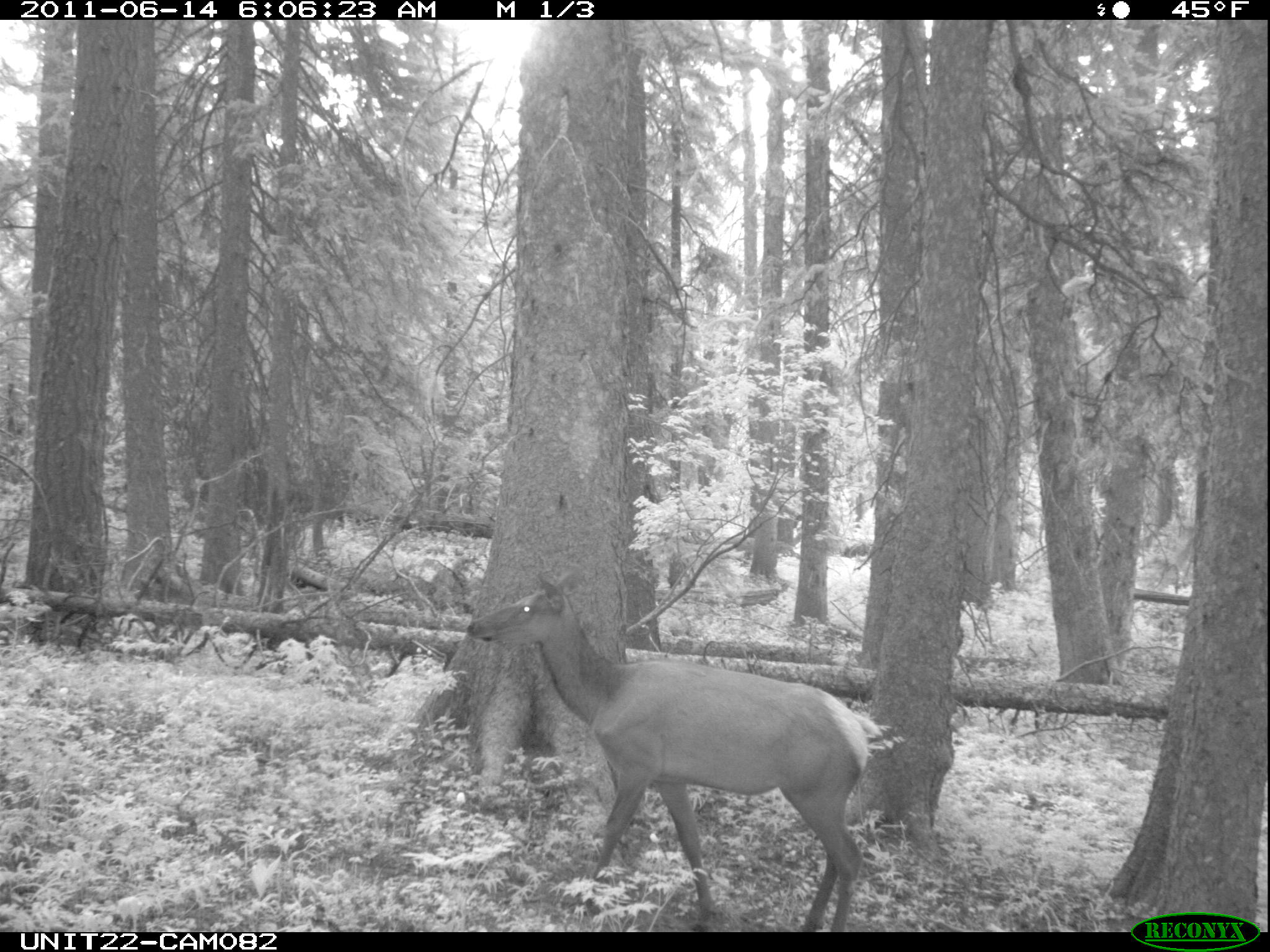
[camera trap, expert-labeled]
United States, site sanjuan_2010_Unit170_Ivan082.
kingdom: Animalia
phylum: Chordata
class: Mammalia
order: Artiodactyla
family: Cervidae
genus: Cervus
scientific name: Cervus elaphus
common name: red deer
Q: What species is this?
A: Cervus elaphus (red deer).